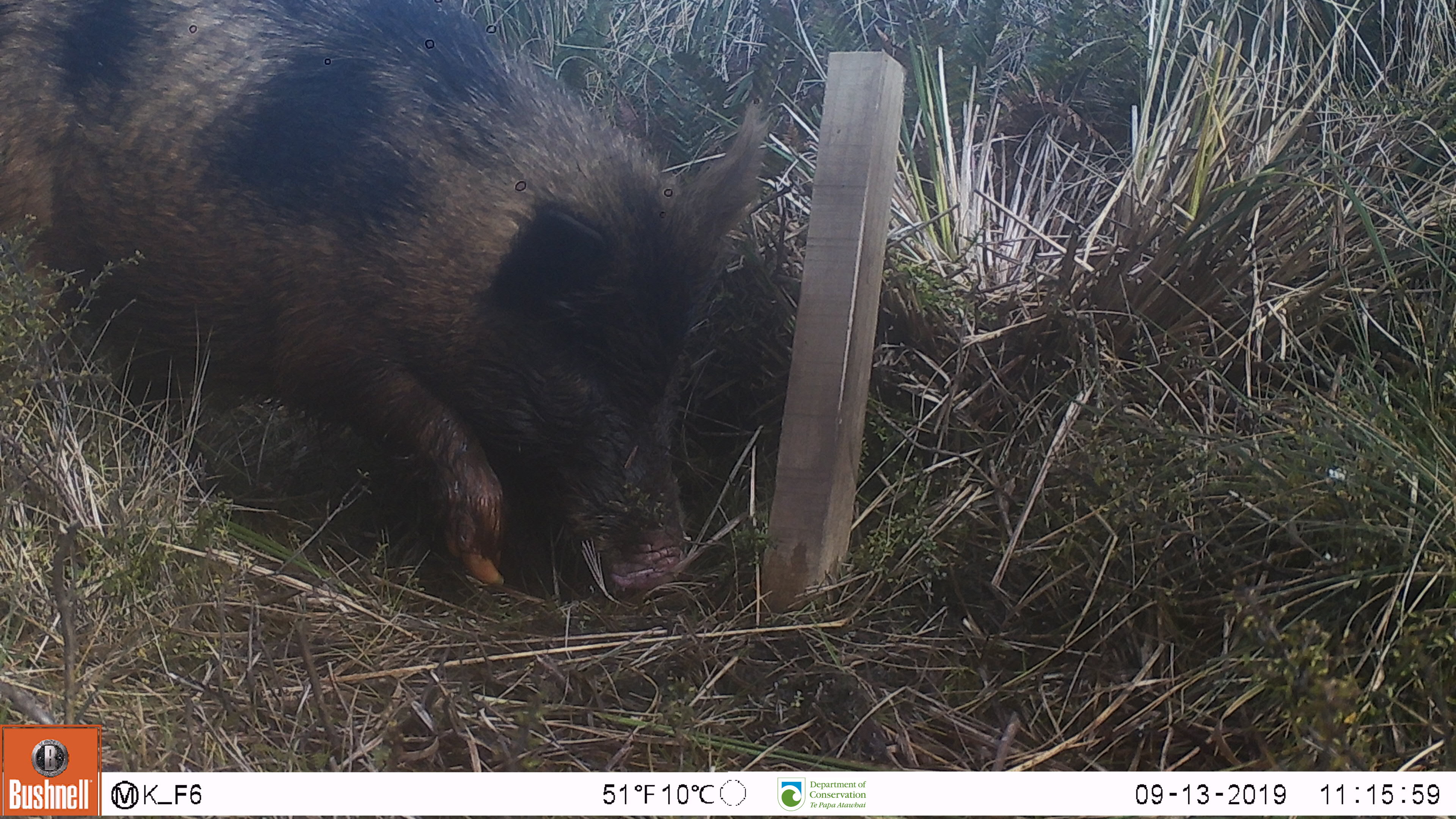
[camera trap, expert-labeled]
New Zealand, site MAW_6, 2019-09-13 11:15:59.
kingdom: Animalia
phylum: Chordata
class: Mammalia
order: Artiodactyla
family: Suidae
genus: Sus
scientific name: Sus scrofa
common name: pig